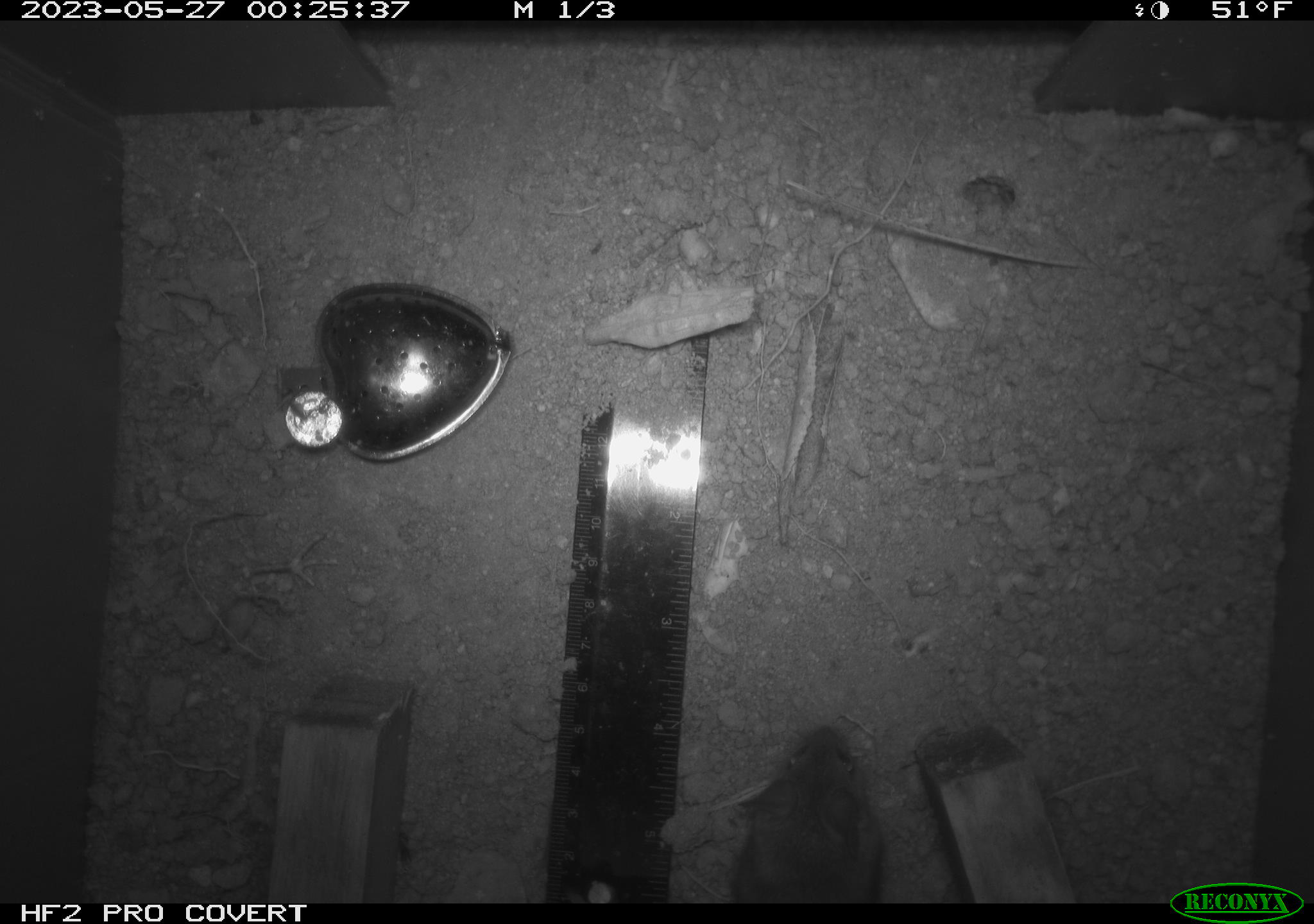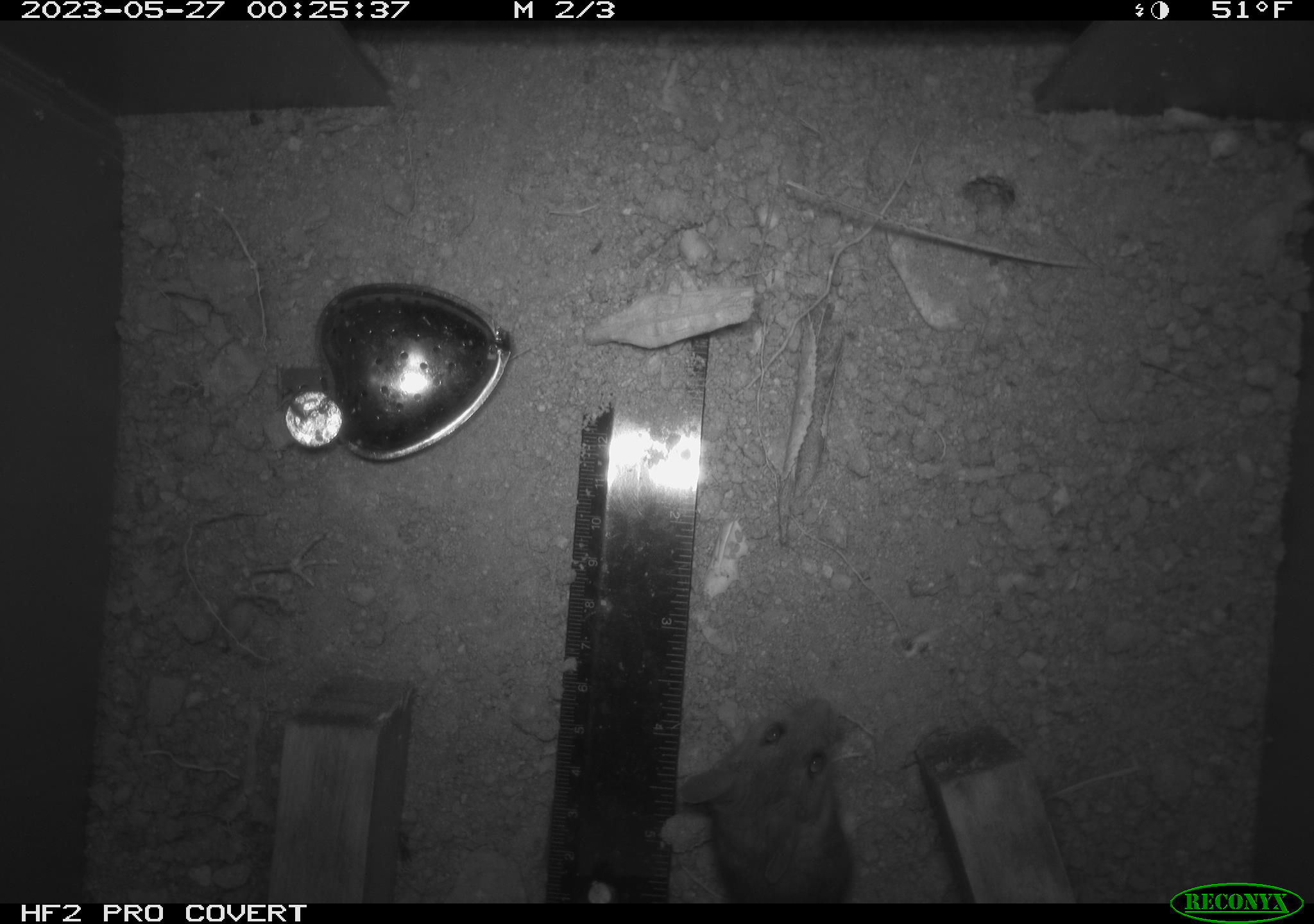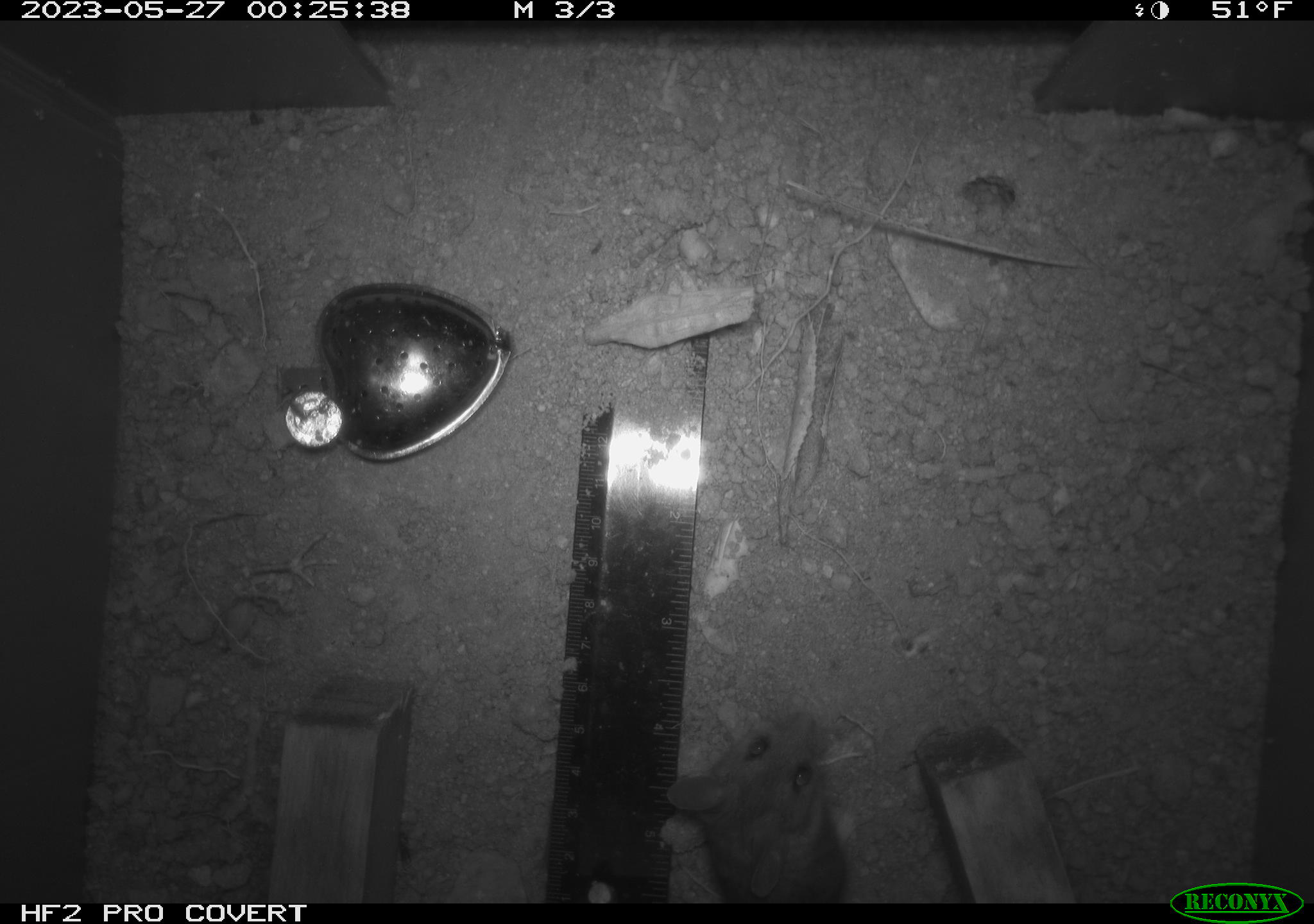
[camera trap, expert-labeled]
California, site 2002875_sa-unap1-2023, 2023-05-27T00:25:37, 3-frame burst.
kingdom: Animalia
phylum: Chordata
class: Mammalia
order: Rodentia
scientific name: Rodentia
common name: mouse species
Mouse species (Rodentia).